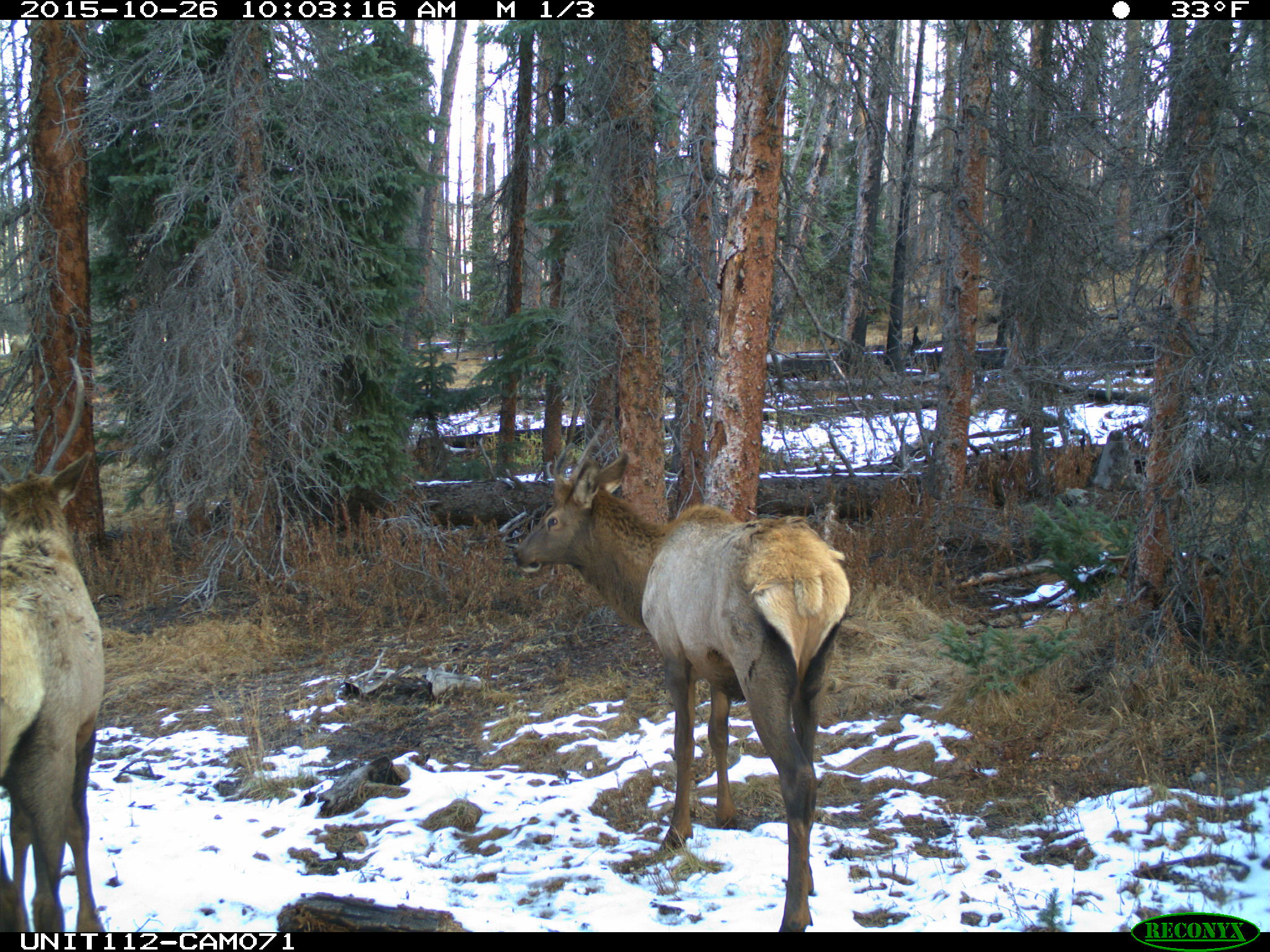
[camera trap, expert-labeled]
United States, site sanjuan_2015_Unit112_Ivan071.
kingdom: Animalia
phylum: Chordata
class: Mammalia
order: Artiodactyla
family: Cervidae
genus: Cervus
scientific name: Cervus elaphus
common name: red deer